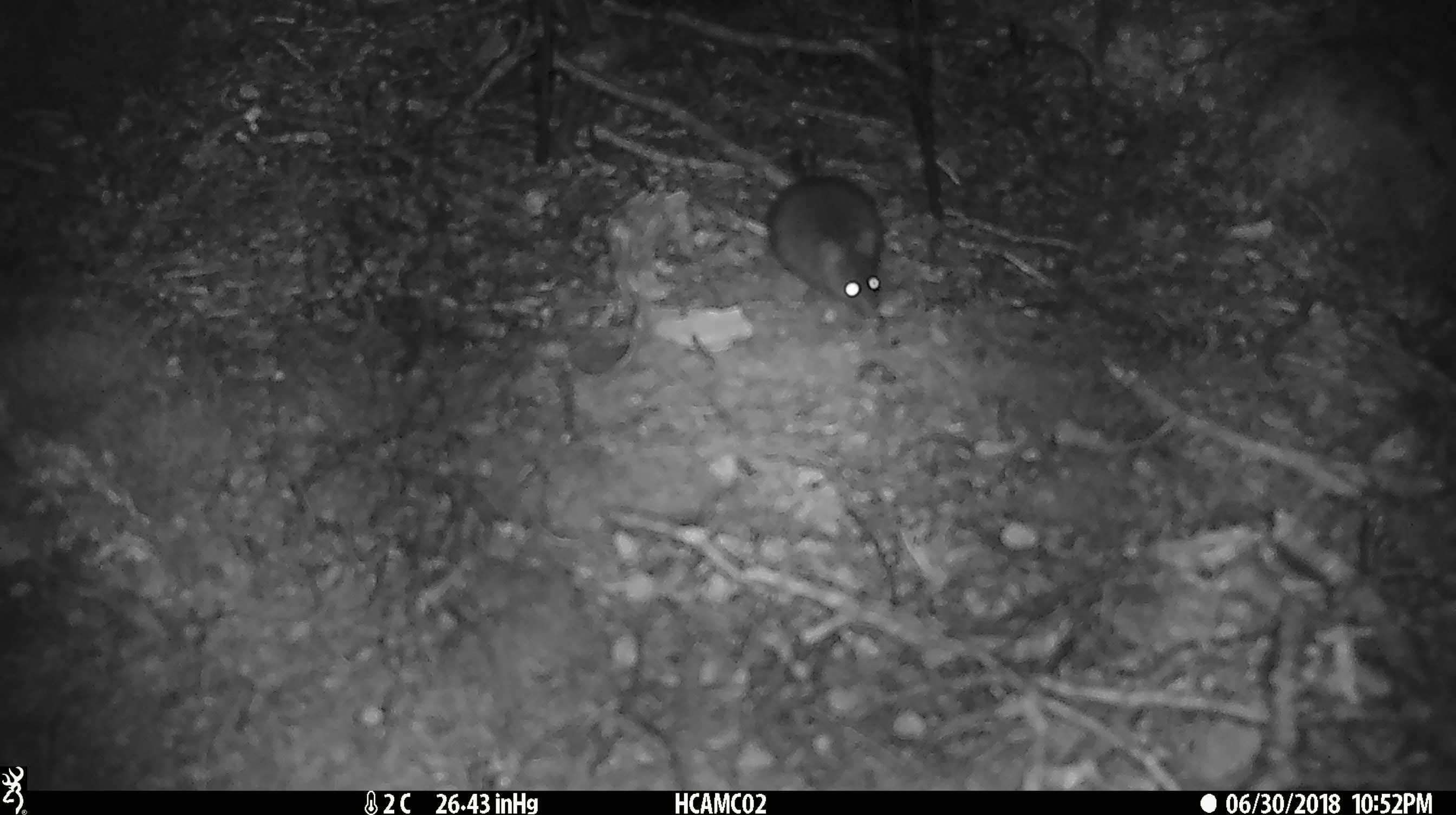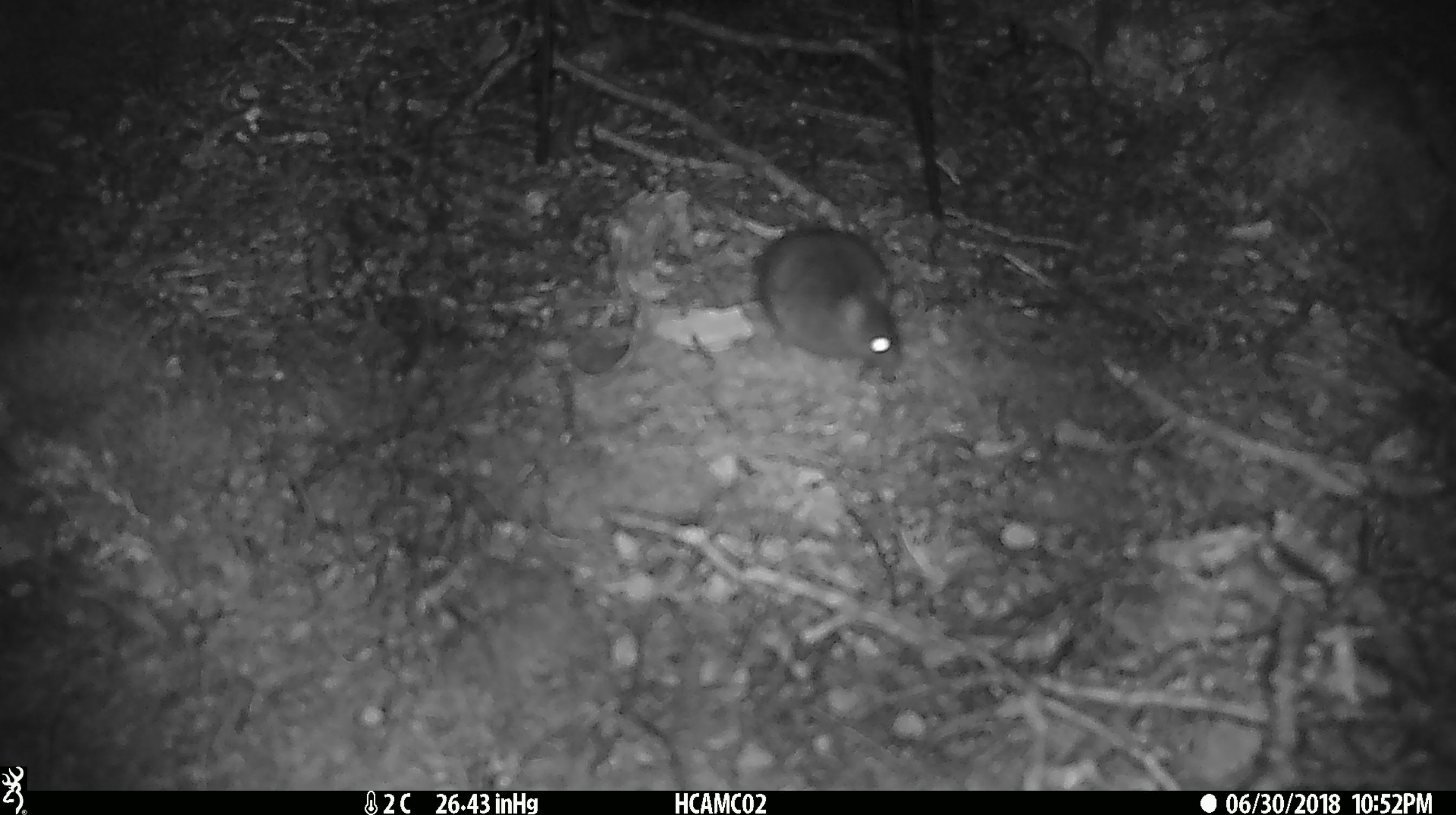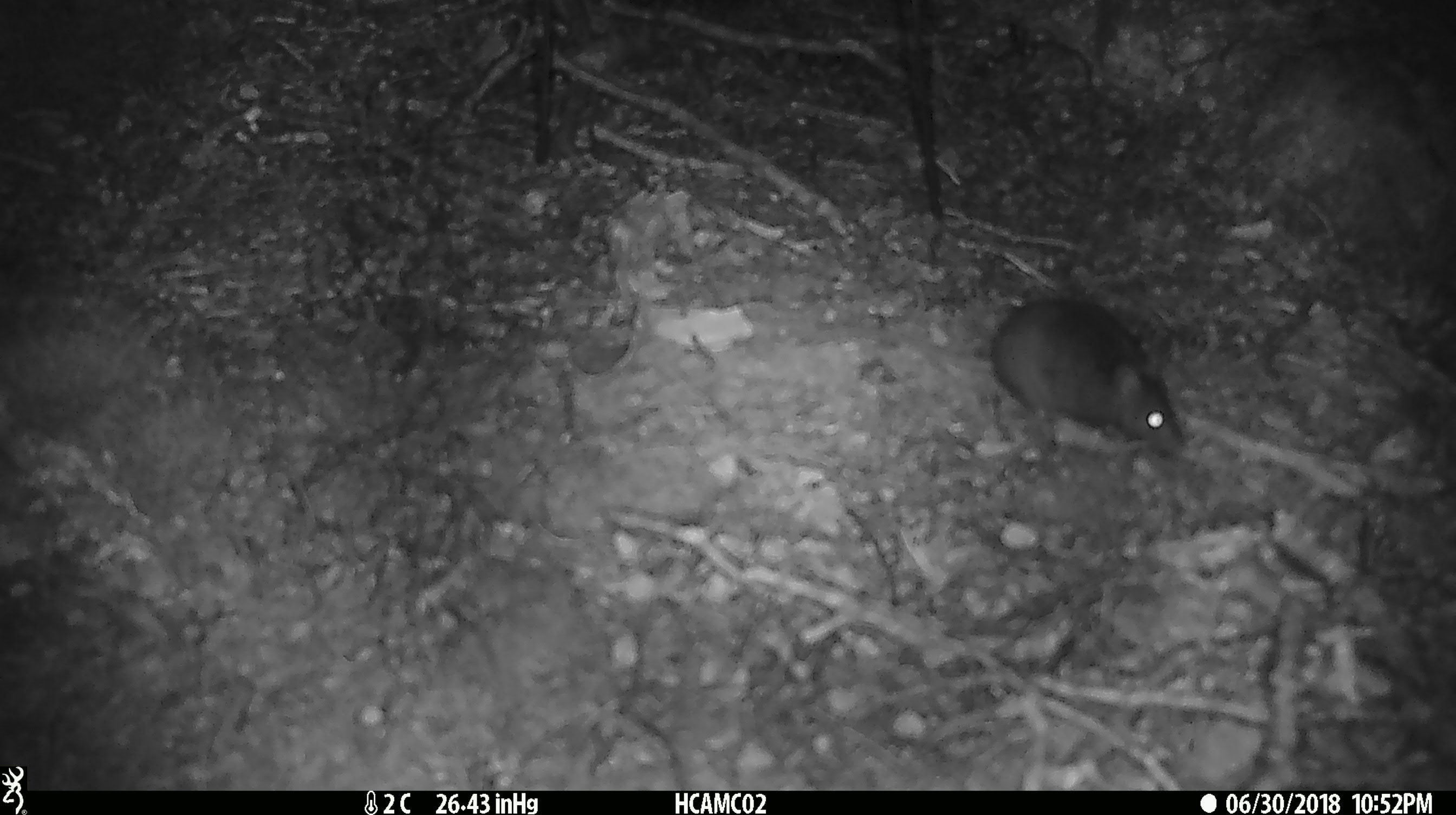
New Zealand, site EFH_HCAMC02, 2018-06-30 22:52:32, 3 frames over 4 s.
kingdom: Animalia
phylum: Chordata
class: Mammalia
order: Rodentia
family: Muridae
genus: Mus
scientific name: Mus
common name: mouse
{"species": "mouse (Mus)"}